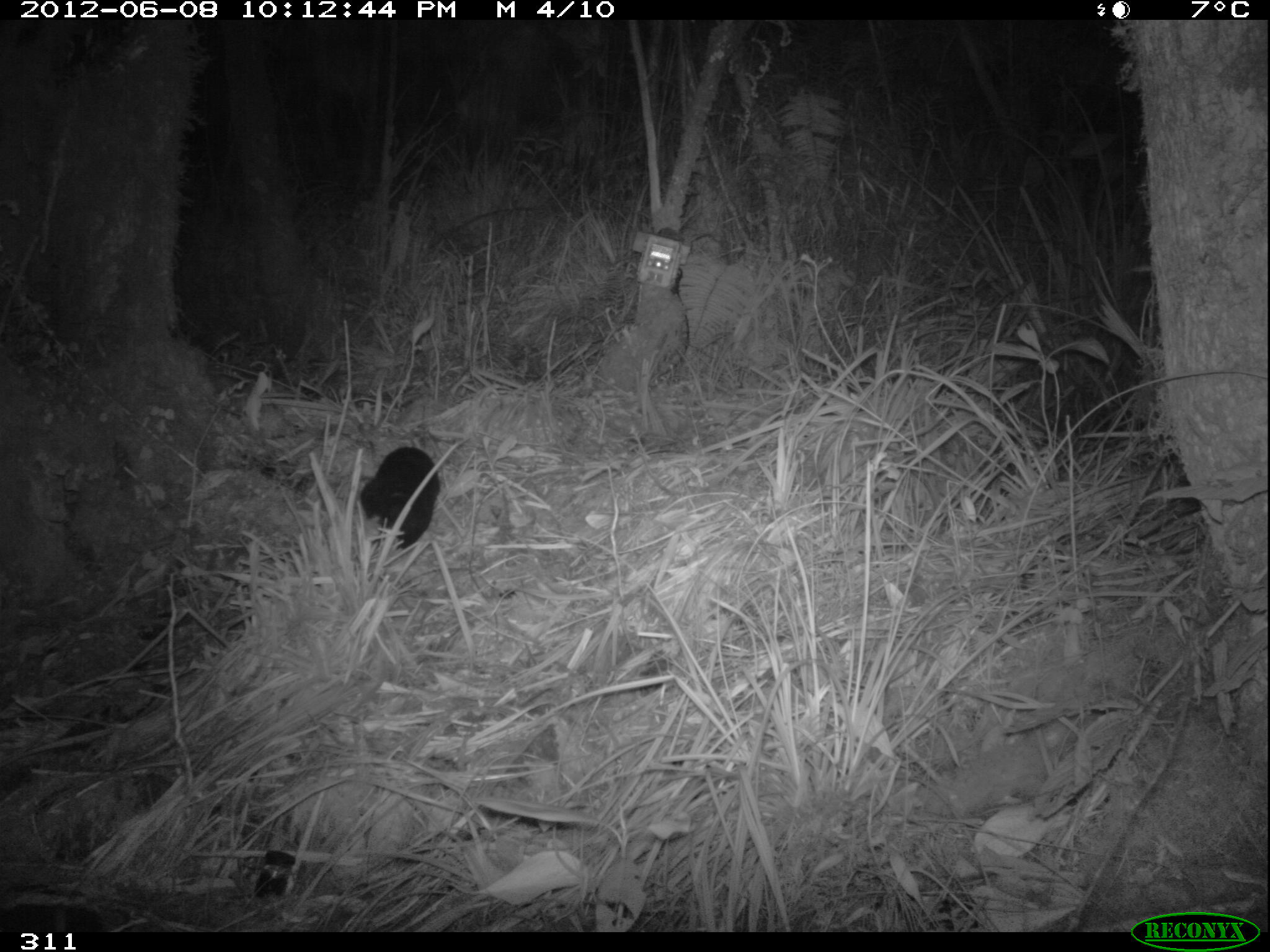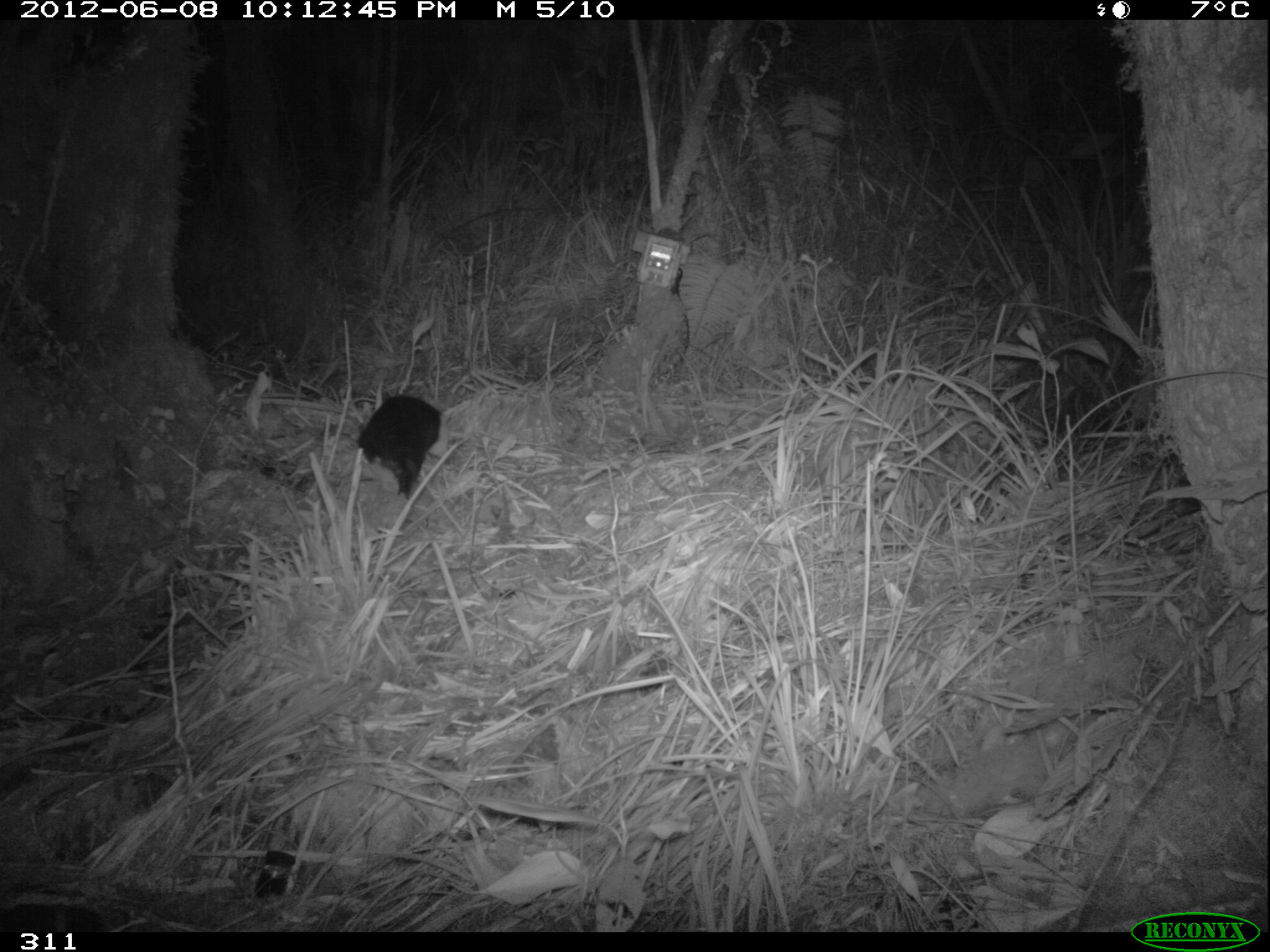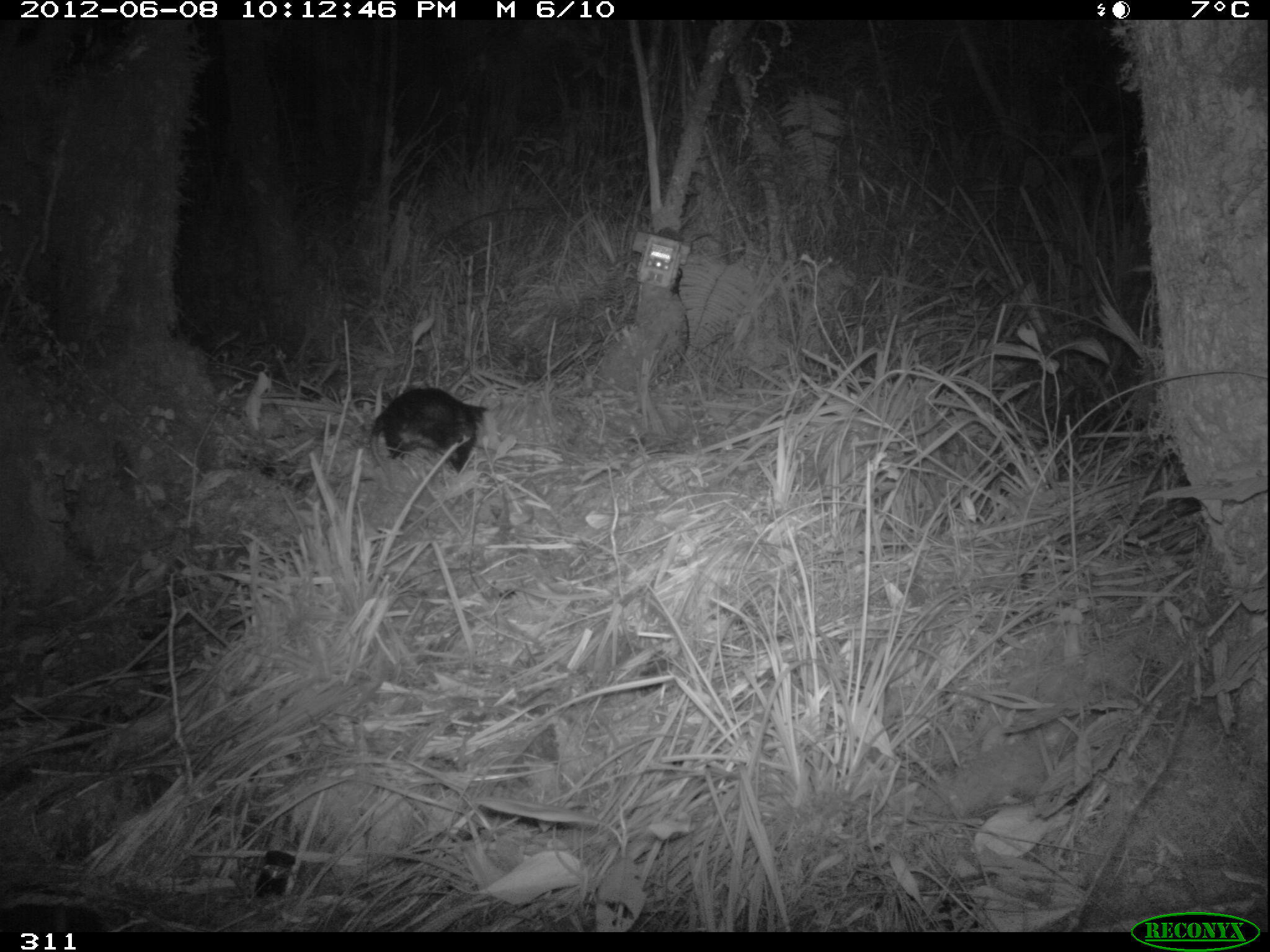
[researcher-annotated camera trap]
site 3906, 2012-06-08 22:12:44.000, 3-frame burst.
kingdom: Animalia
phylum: Chordata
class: Mammalia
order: Didelphimorphia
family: Didelphidae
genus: Didelphis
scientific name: Didelphis pernigra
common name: andean white-eared opossum